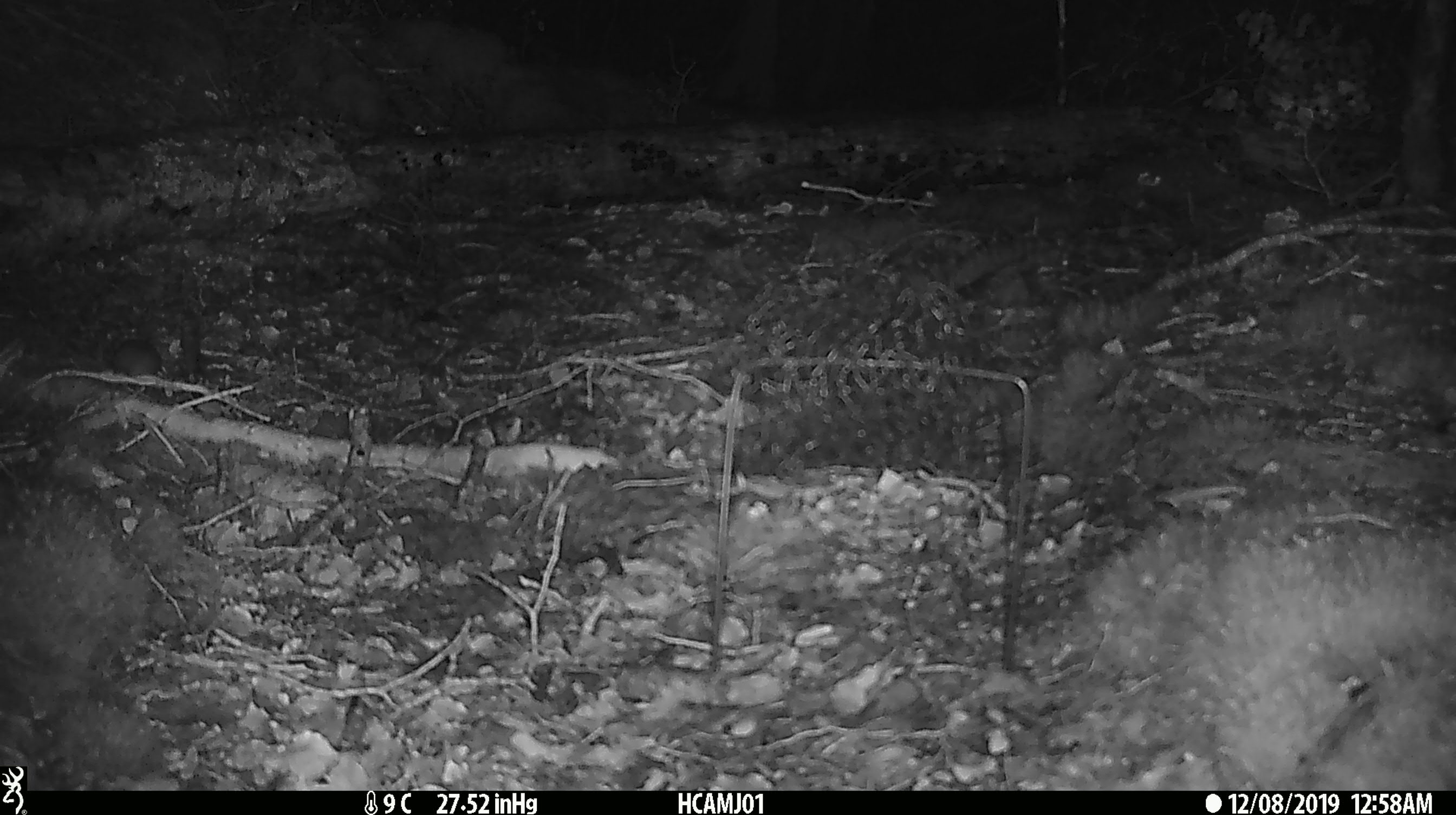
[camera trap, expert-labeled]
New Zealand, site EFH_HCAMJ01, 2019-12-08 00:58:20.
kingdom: Animalia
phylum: Chordata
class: Mammalia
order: Rodentia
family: Muridae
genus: Mus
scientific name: Mus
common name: mouse